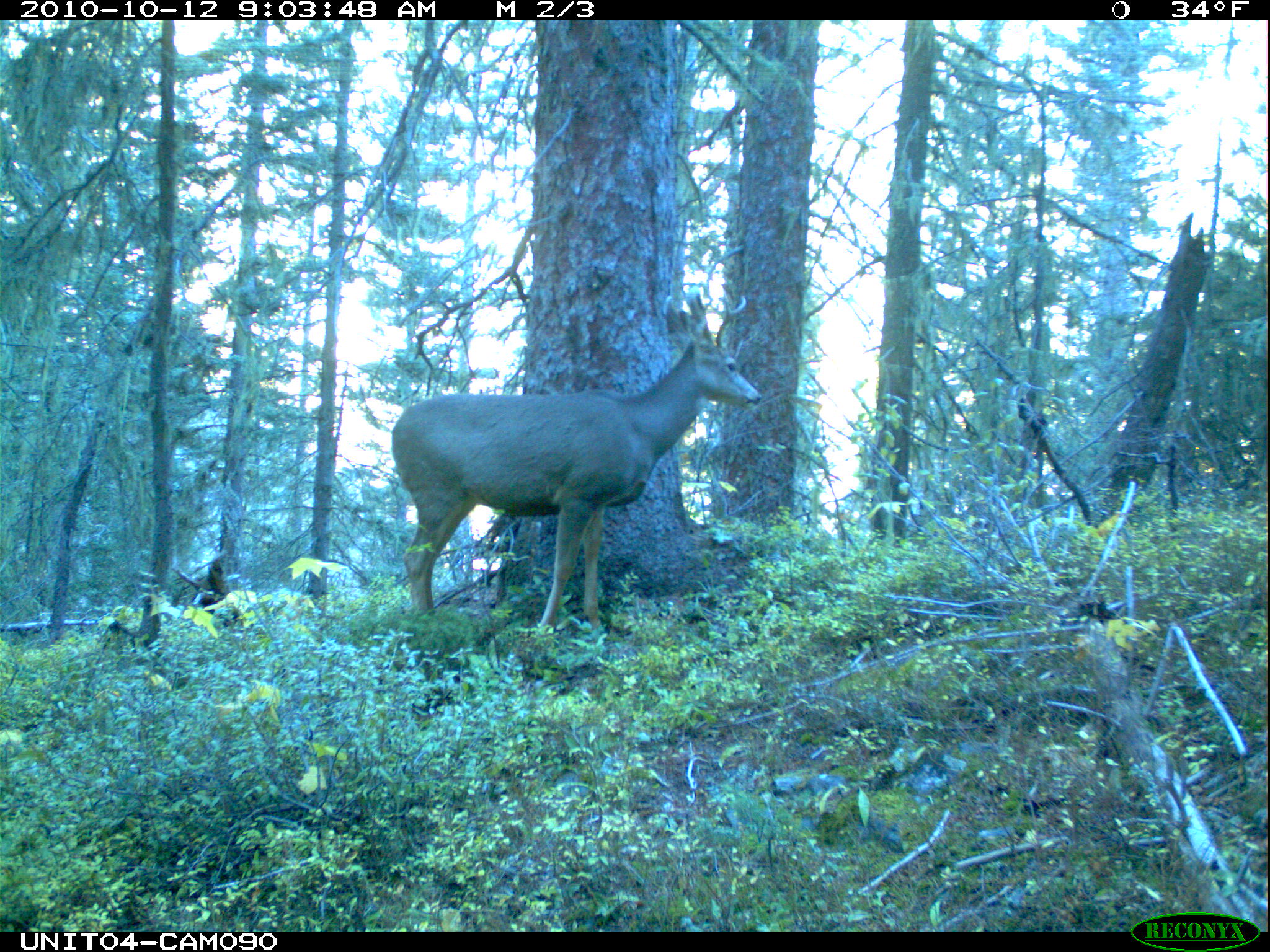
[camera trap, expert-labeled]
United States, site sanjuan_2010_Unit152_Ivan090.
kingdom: Animalia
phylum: Chordata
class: Mammalia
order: Artiodactyla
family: Cervidae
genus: Odocoileus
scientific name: Odocoileus hemionus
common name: mule deer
Odocoileus hemionus (mule deer).